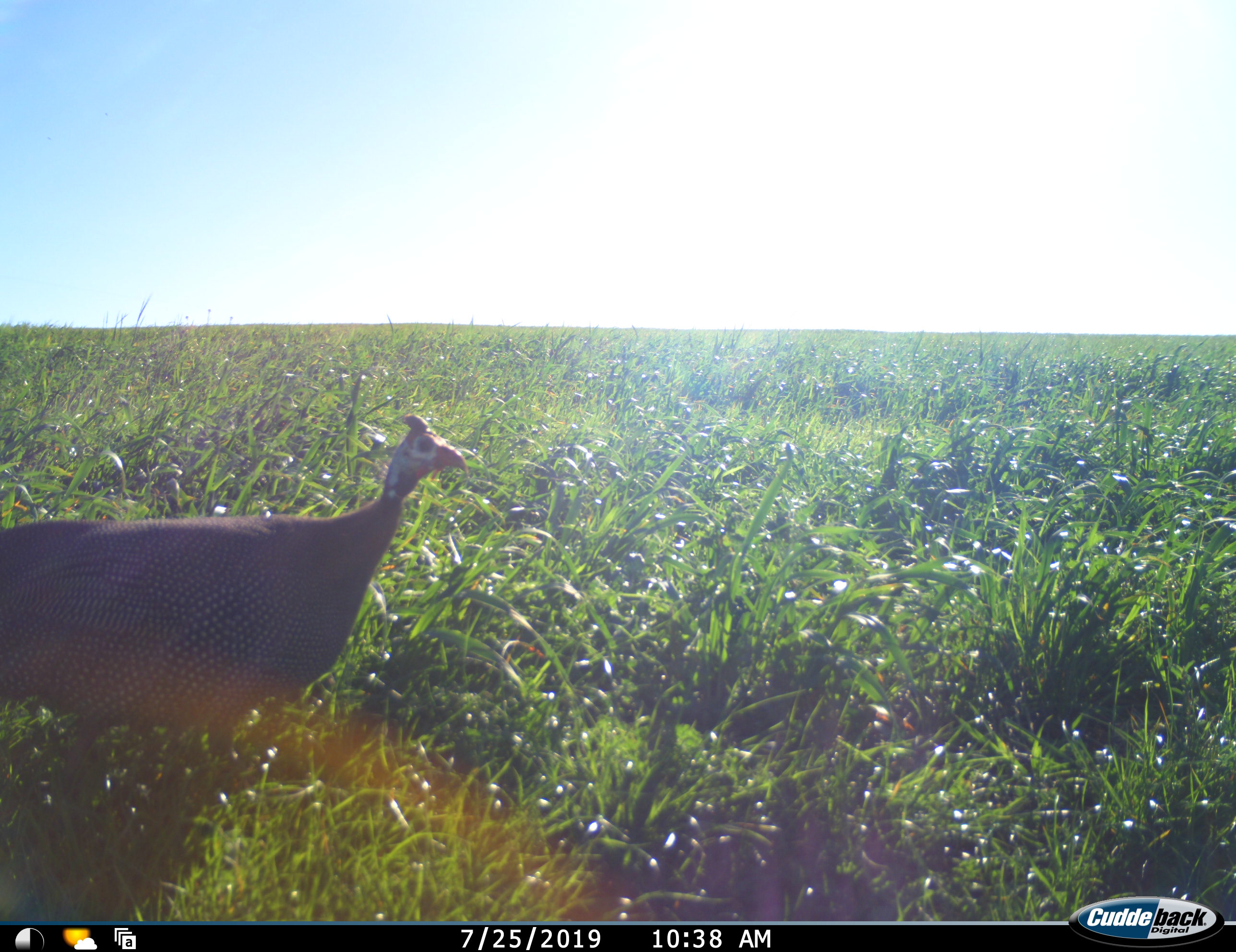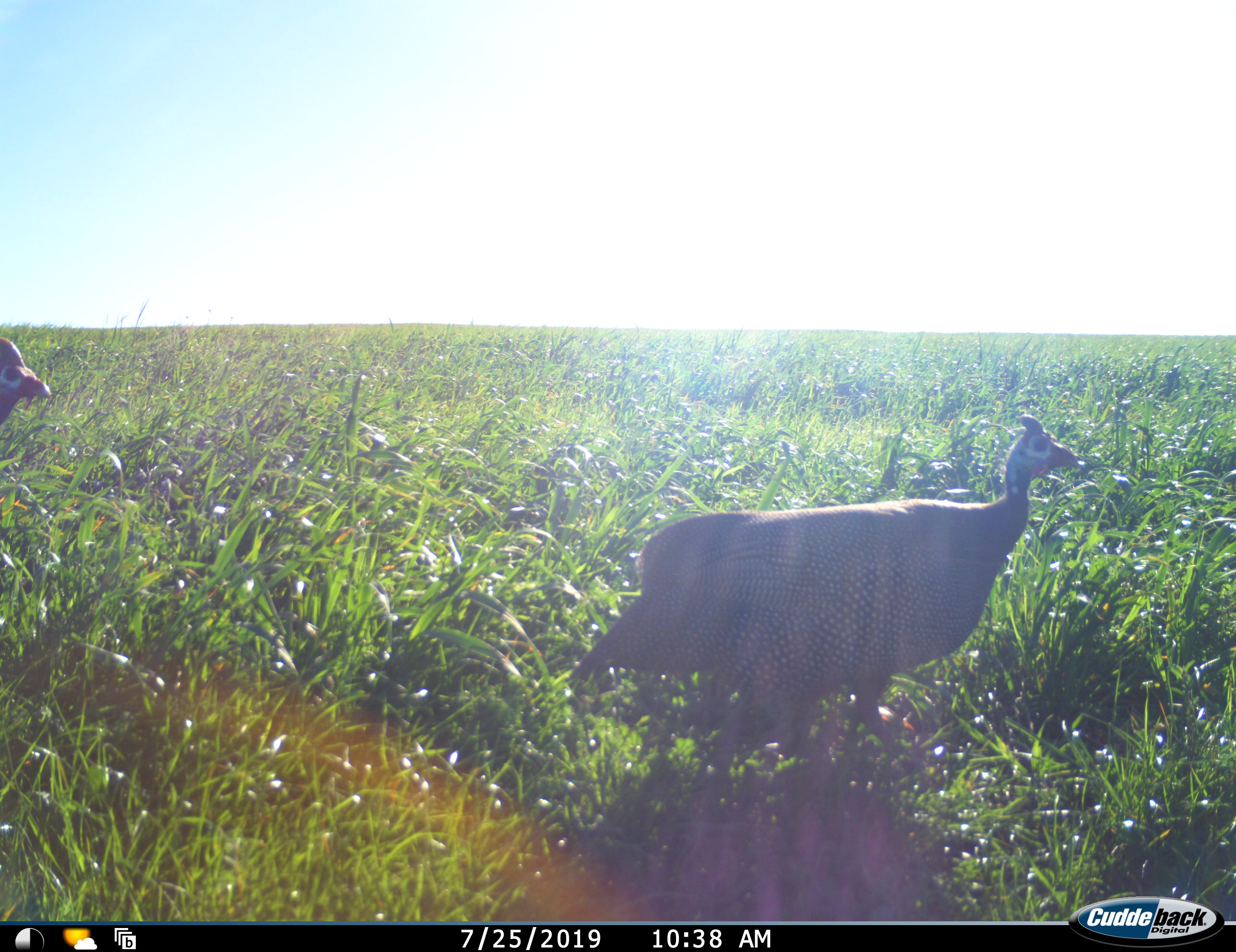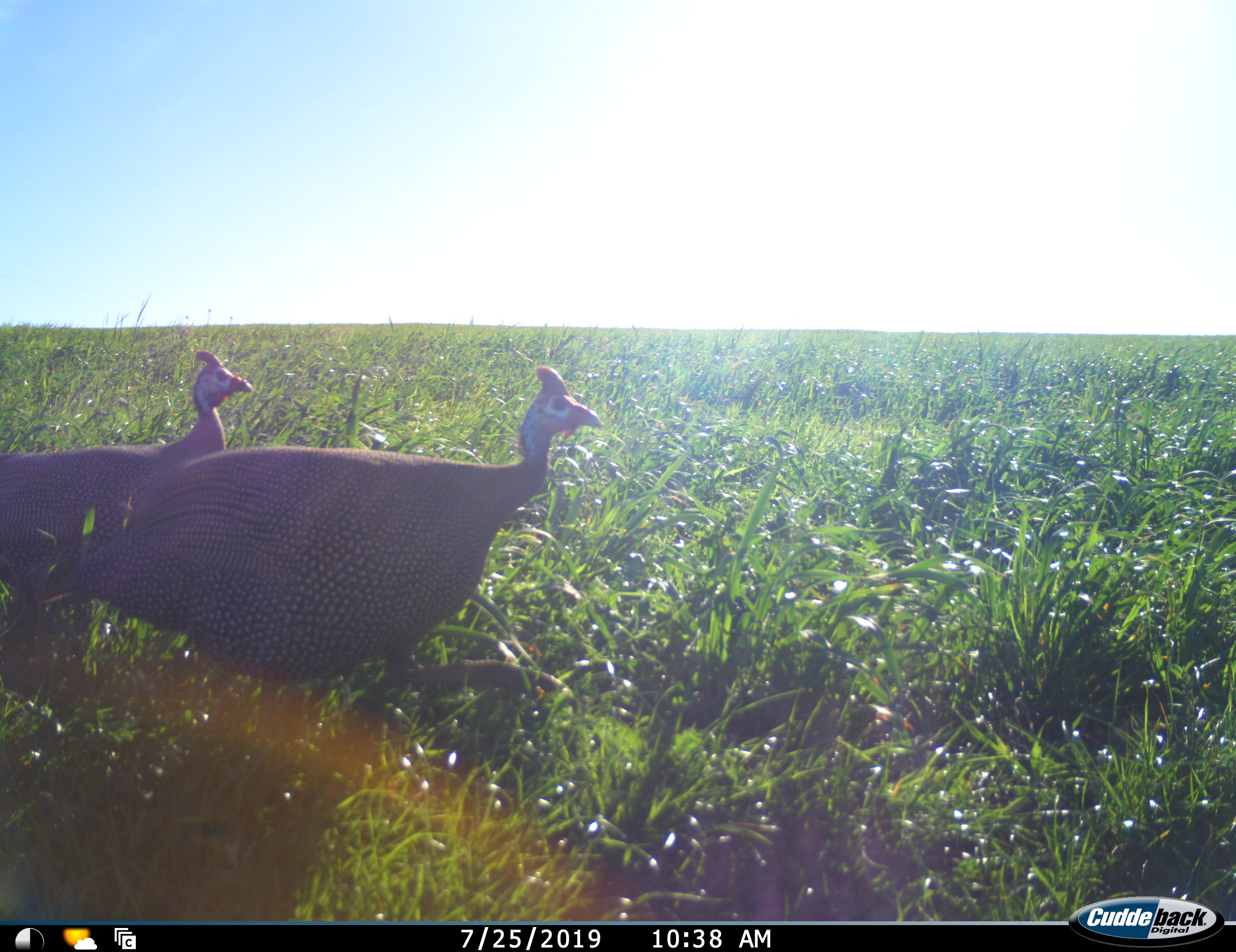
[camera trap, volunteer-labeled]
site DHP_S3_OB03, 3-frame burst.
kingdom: Animalia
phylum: Chordata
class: Aves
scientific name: Aves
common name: bird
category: birdother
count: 2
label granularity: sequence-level